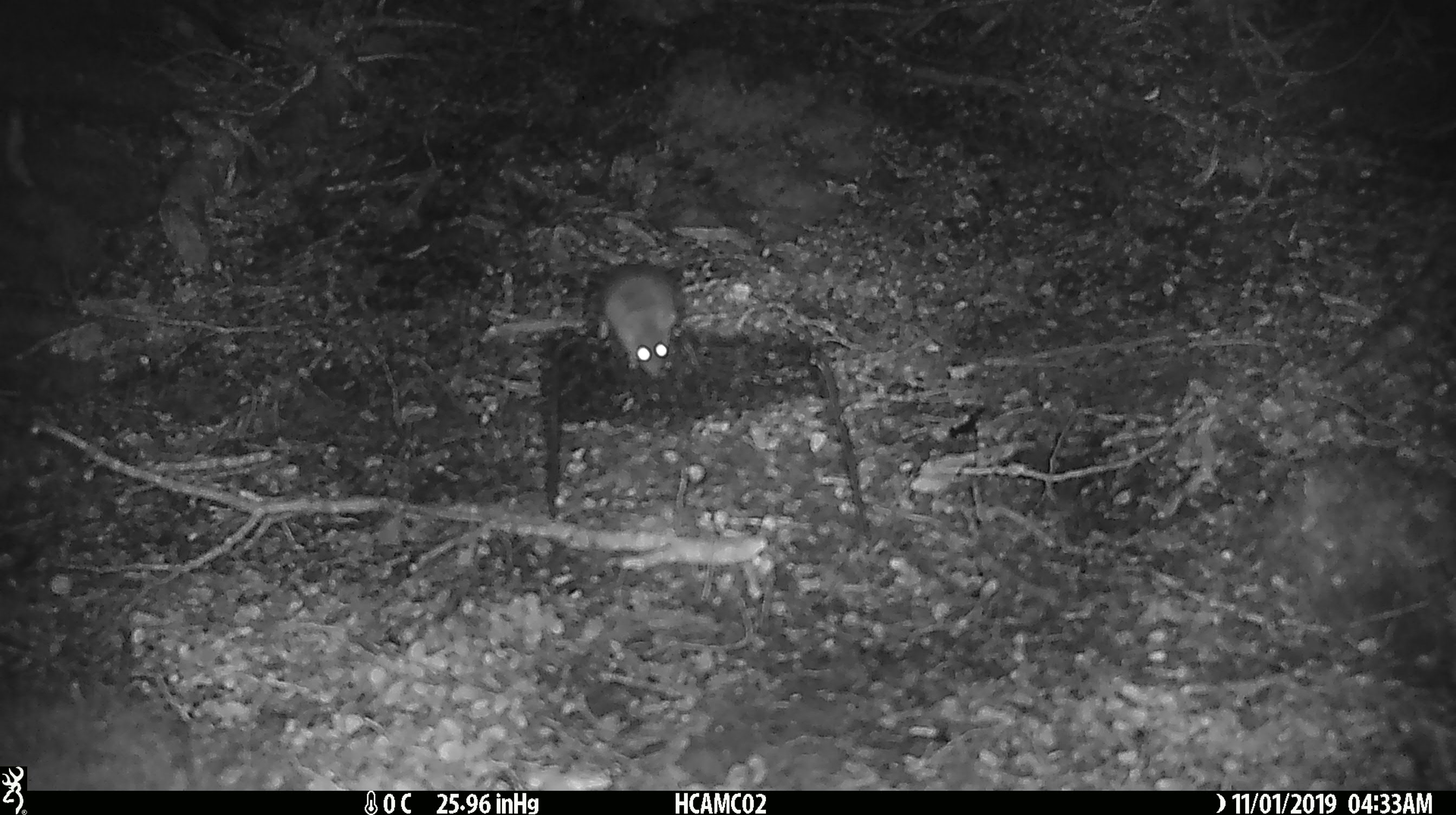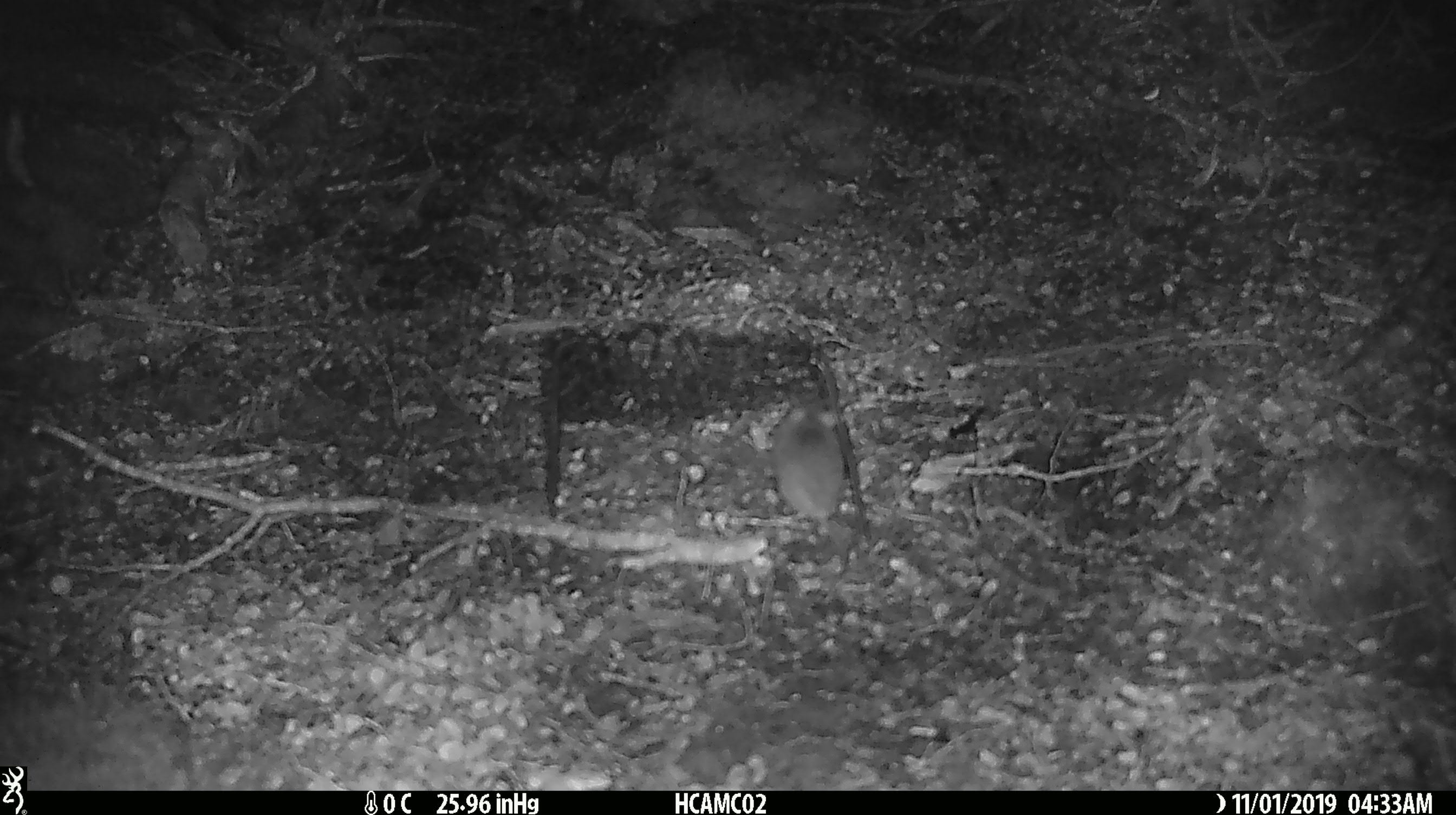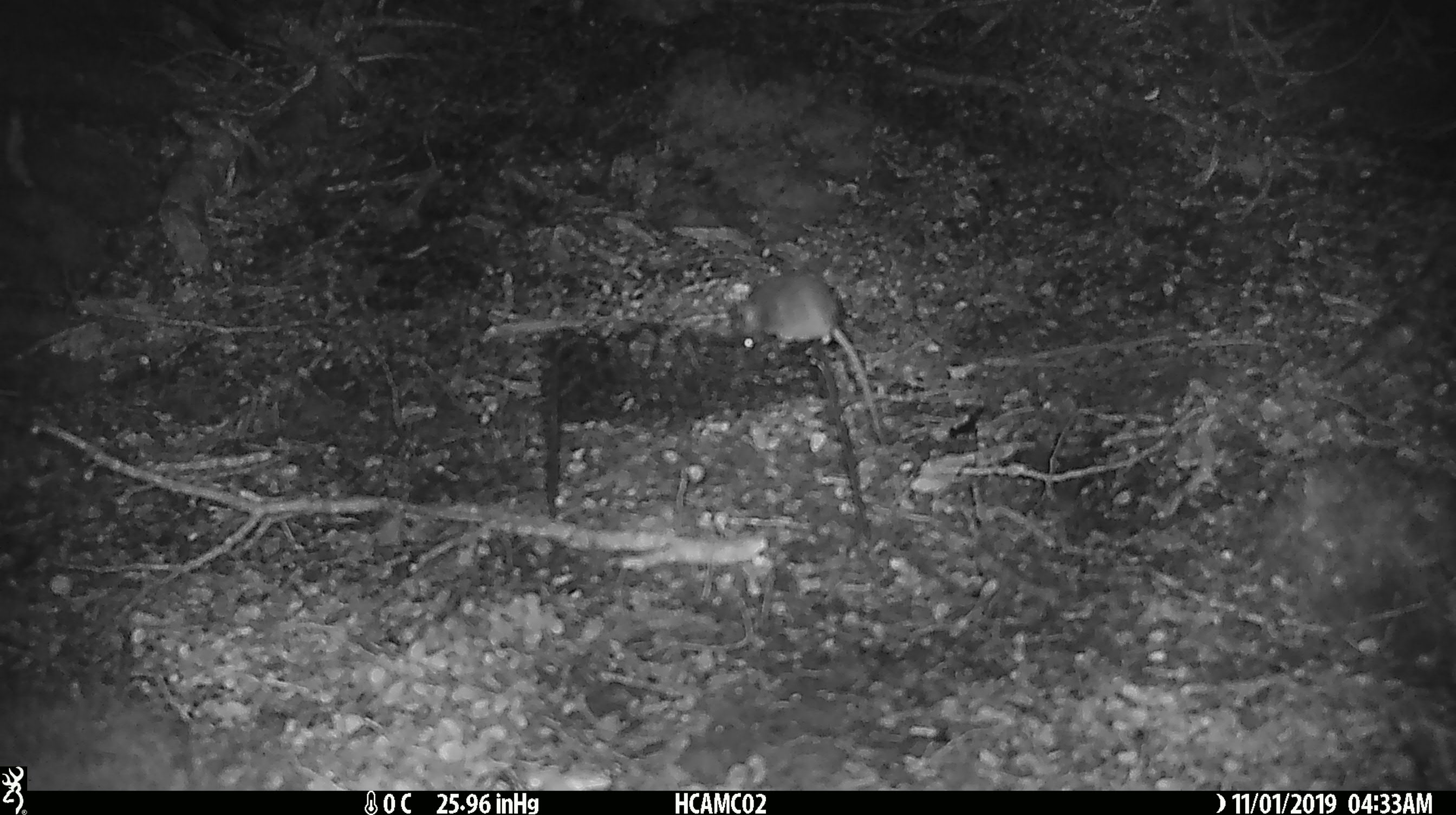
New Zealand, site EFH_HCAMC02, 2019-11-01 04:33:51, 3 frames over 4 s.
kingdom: Animalia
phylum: Chordata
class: Mammalia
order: Rodentia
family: Muridae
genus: Mus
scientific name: Mus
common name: mouse